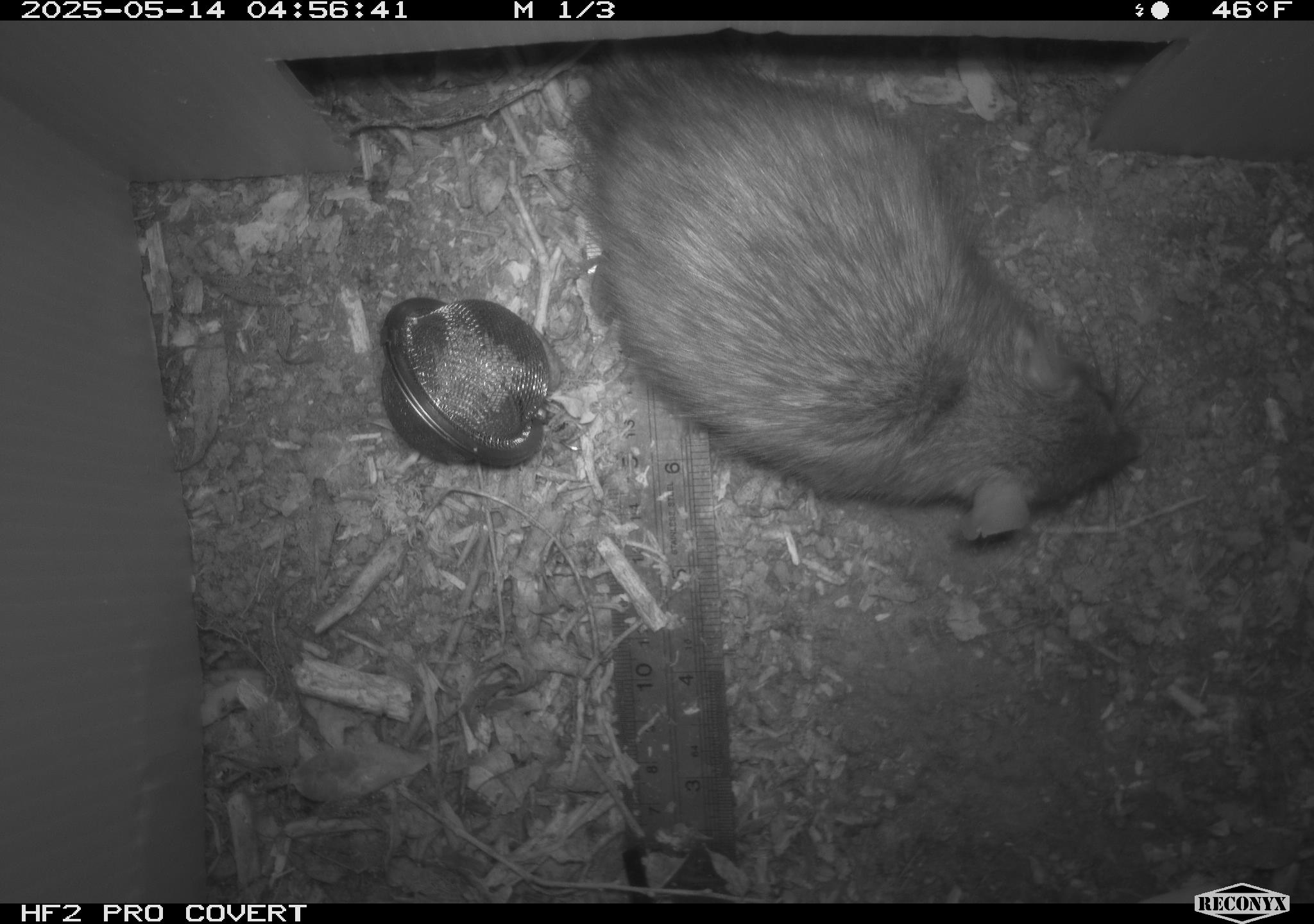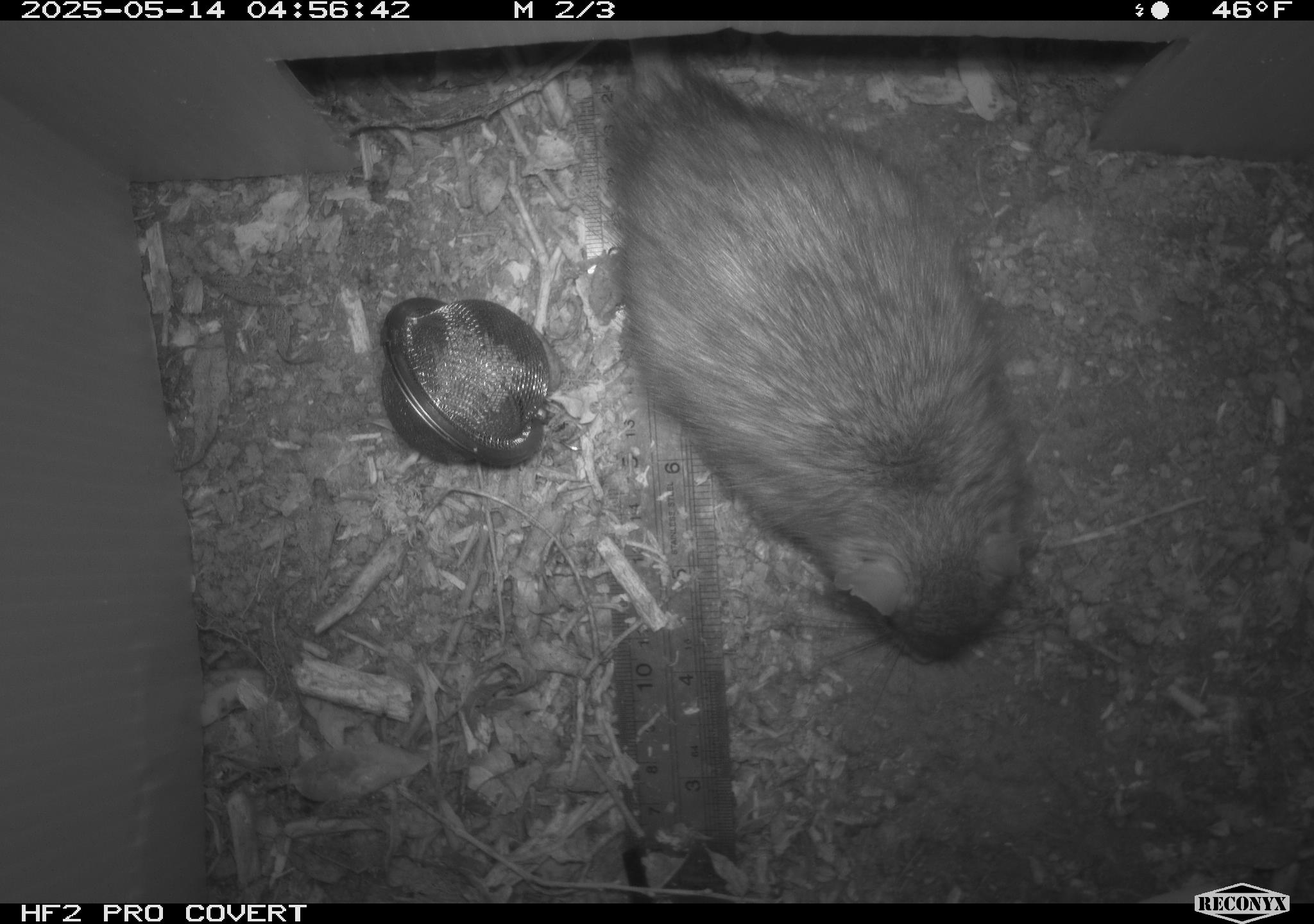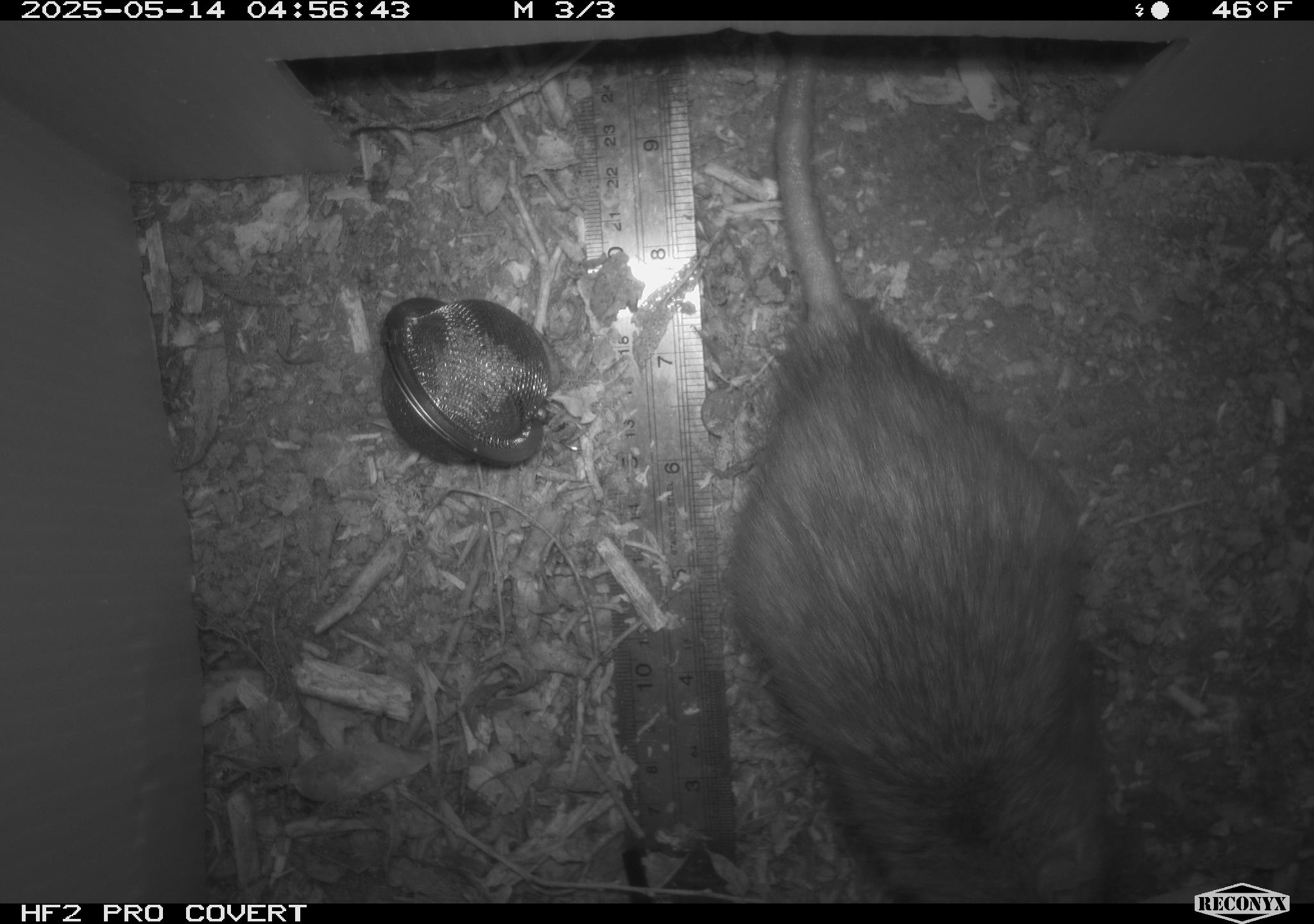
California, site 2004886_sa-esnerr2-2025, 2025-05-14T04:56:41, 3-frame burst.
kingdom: Animalia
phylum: Chordata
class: Mammalia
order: Rodentia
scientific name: Rodentia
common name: rodent